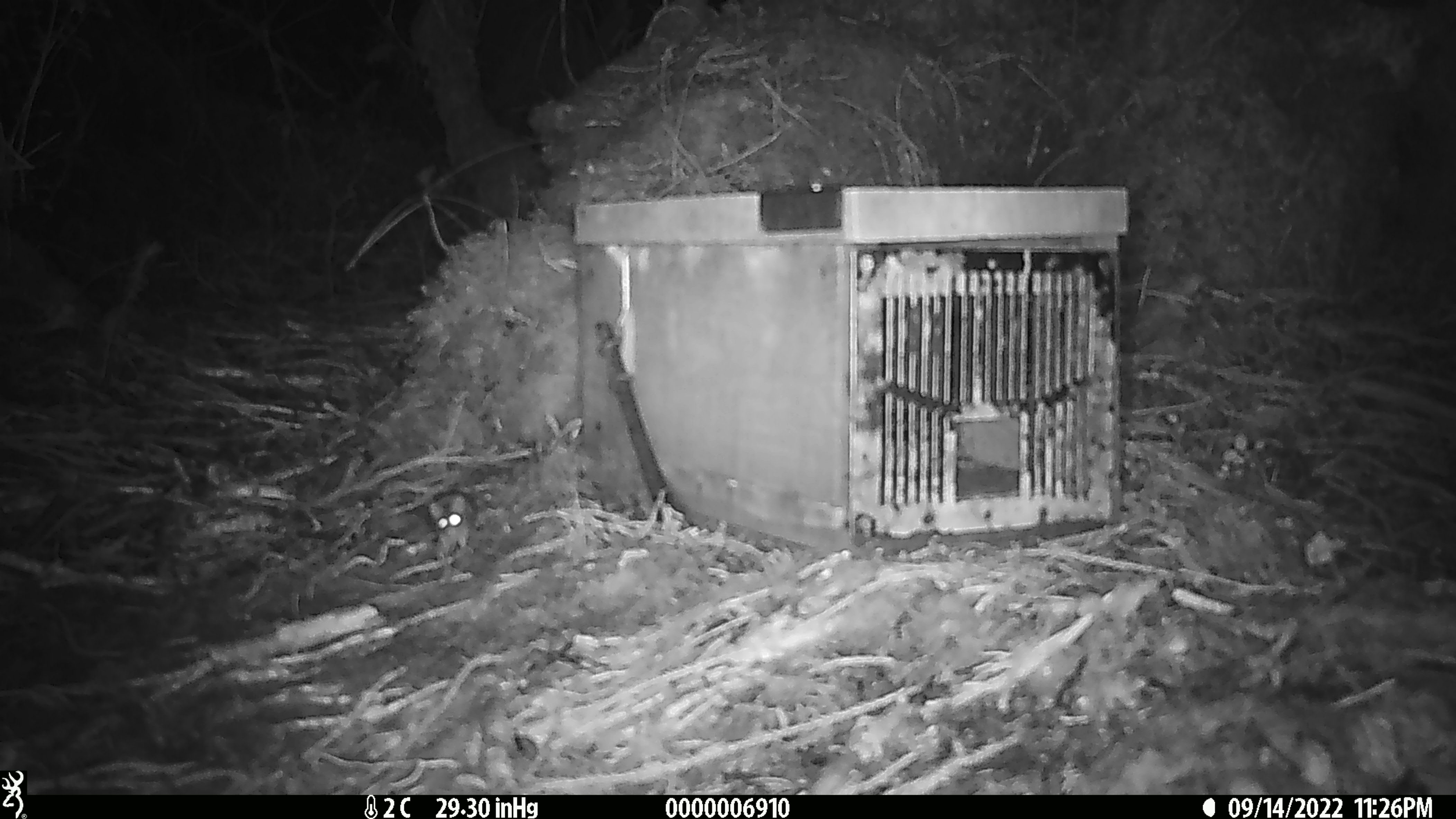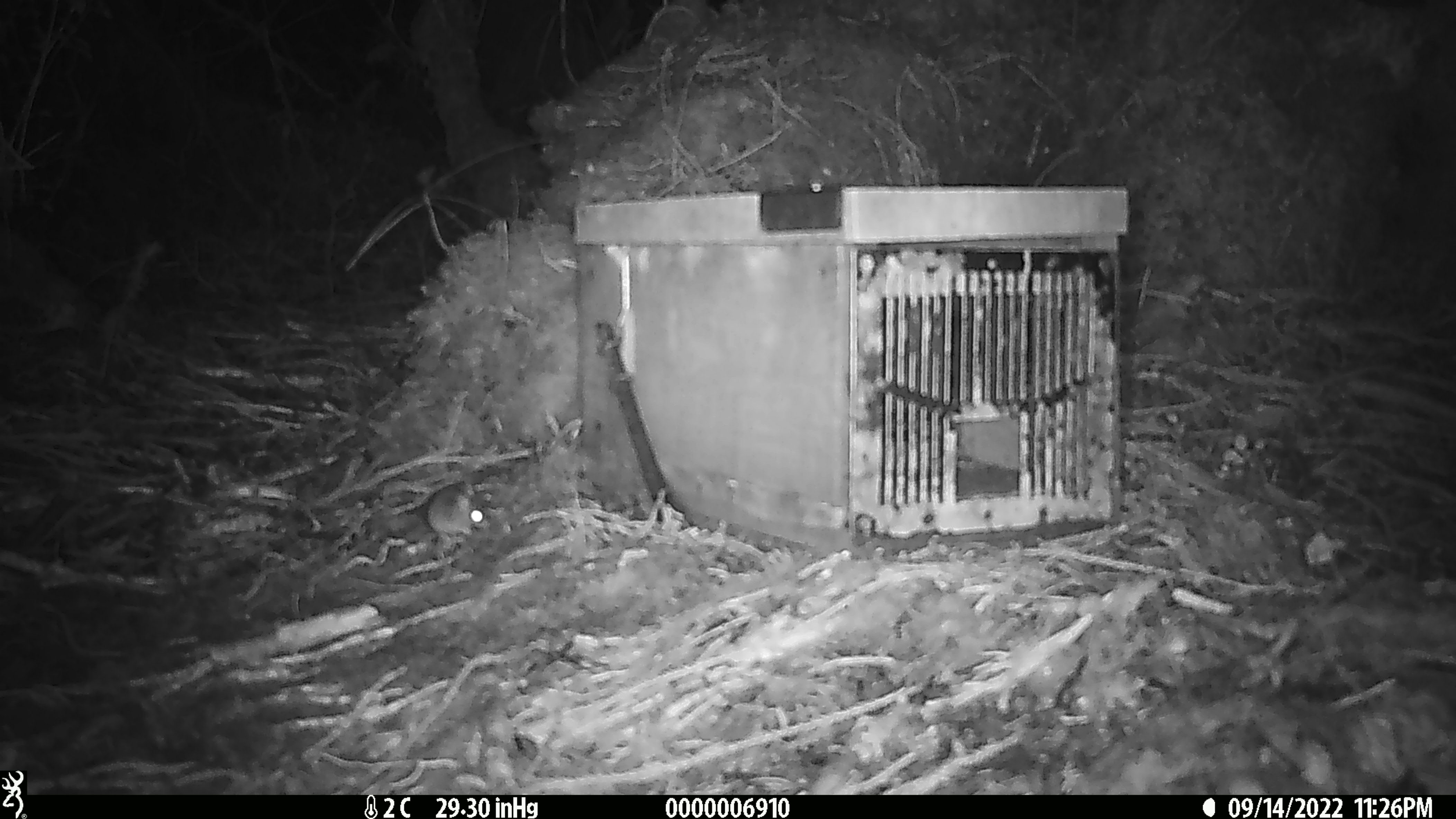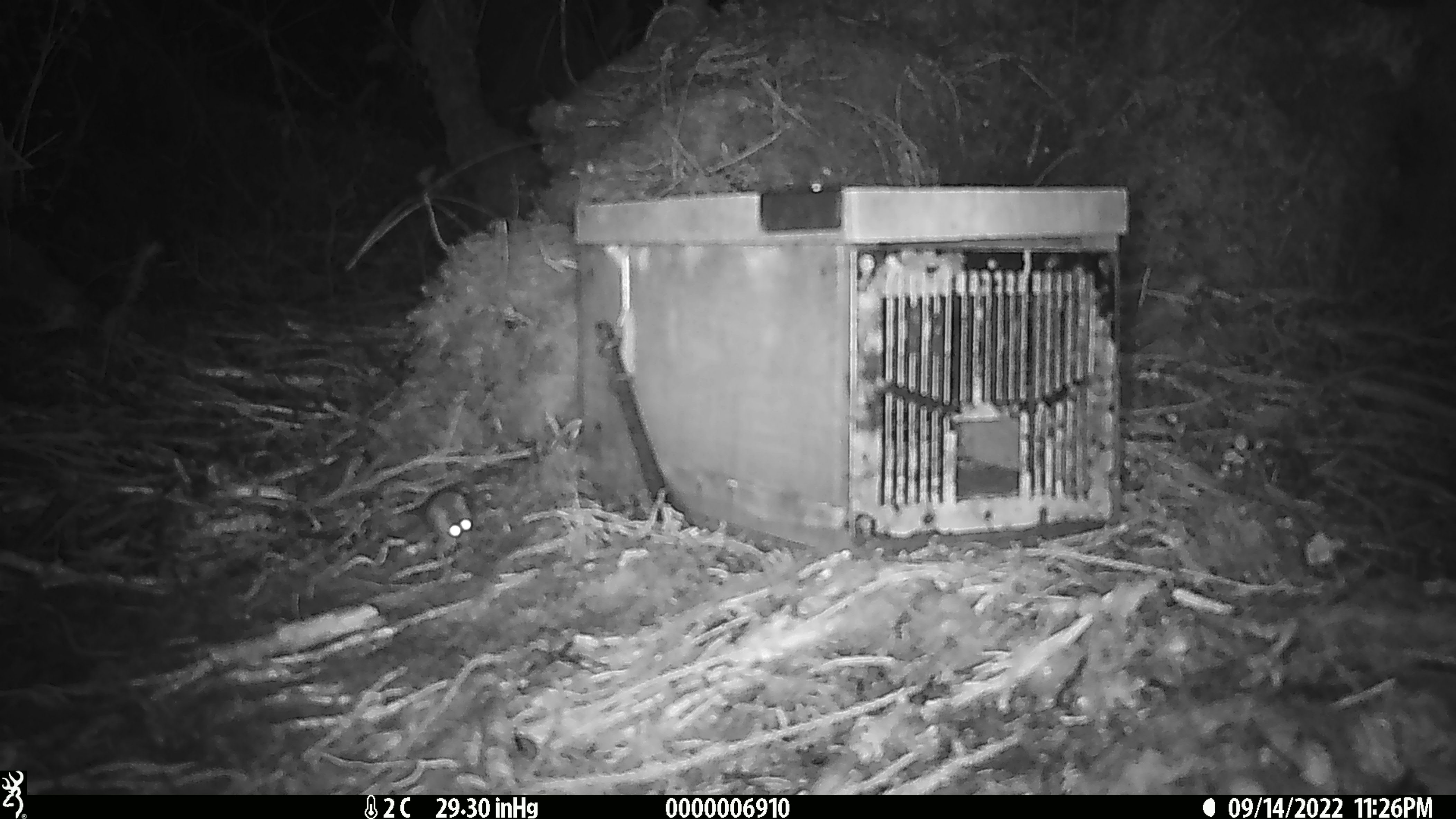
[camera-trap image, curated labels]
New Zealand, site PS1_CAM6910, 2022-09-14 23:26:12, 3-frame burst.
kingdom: Animalia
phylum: Chordata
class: Mammalia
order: Rodentia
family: Muridae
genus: Mus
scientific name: Mus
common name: mouse